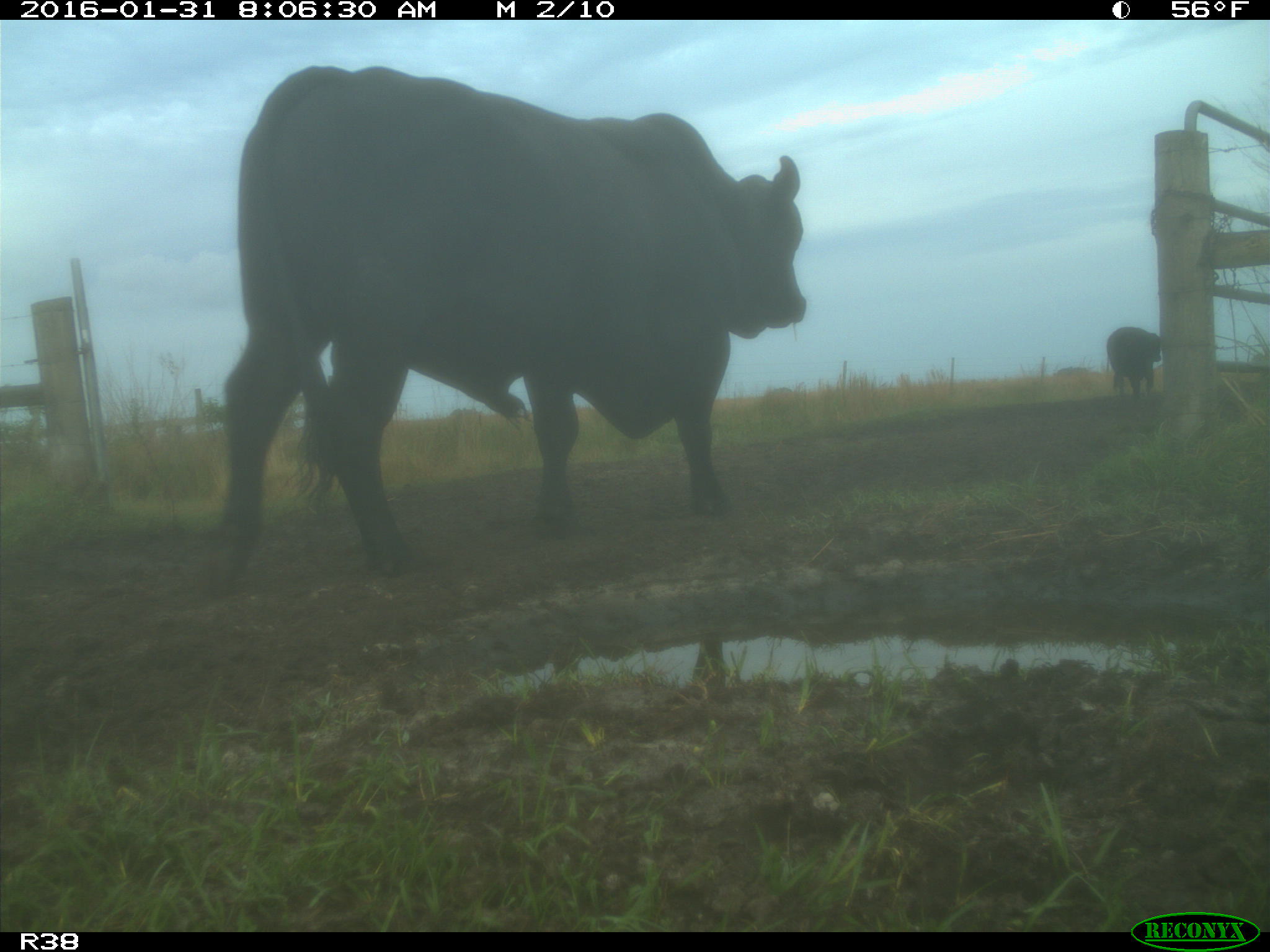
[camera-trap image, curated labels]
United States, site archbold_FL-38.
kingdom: Animalia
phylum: Chordata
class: Mammalia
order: Artiodactyla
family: Bovidae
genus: Bos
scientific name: Bos taurus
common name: domestic cow